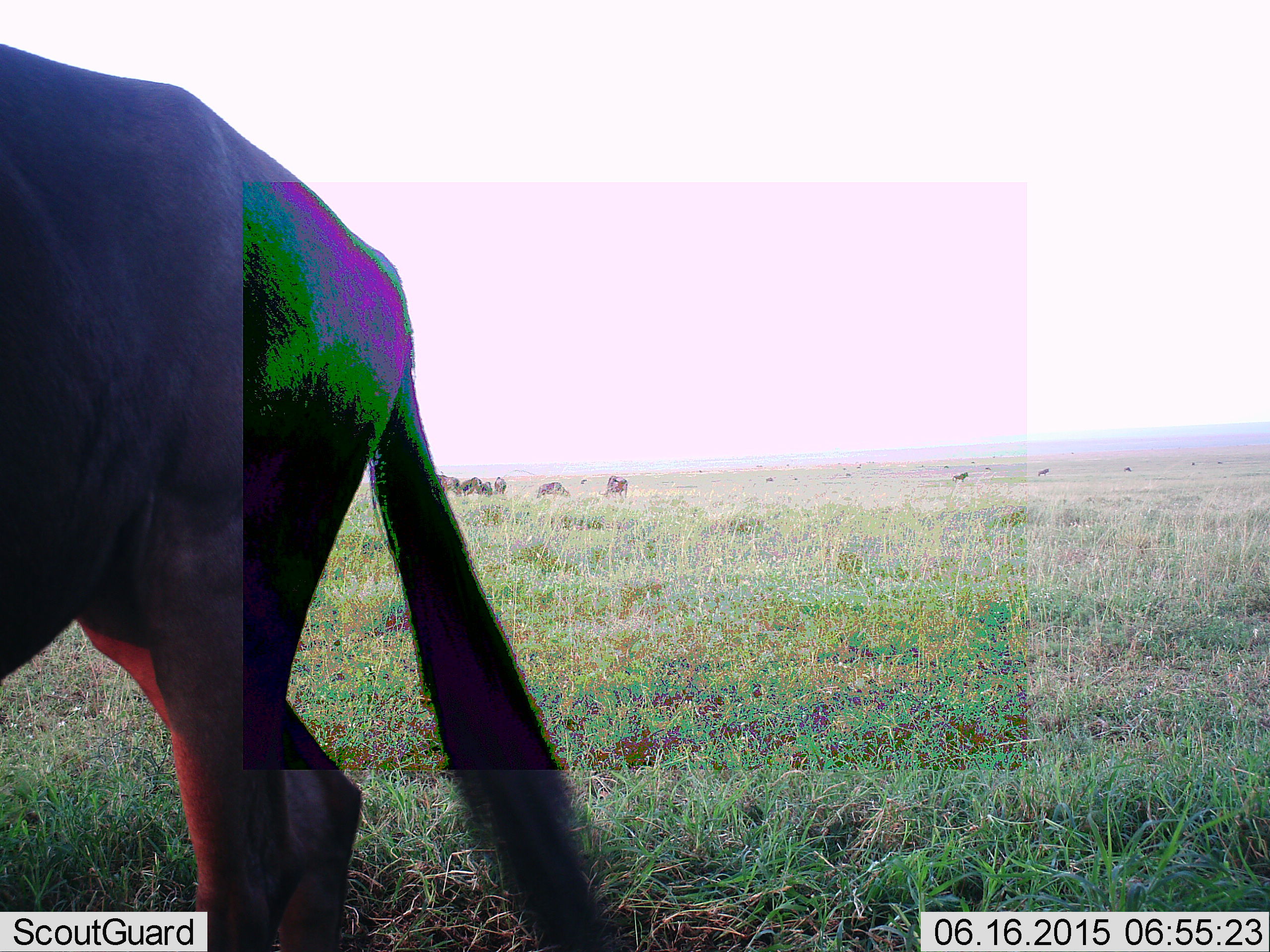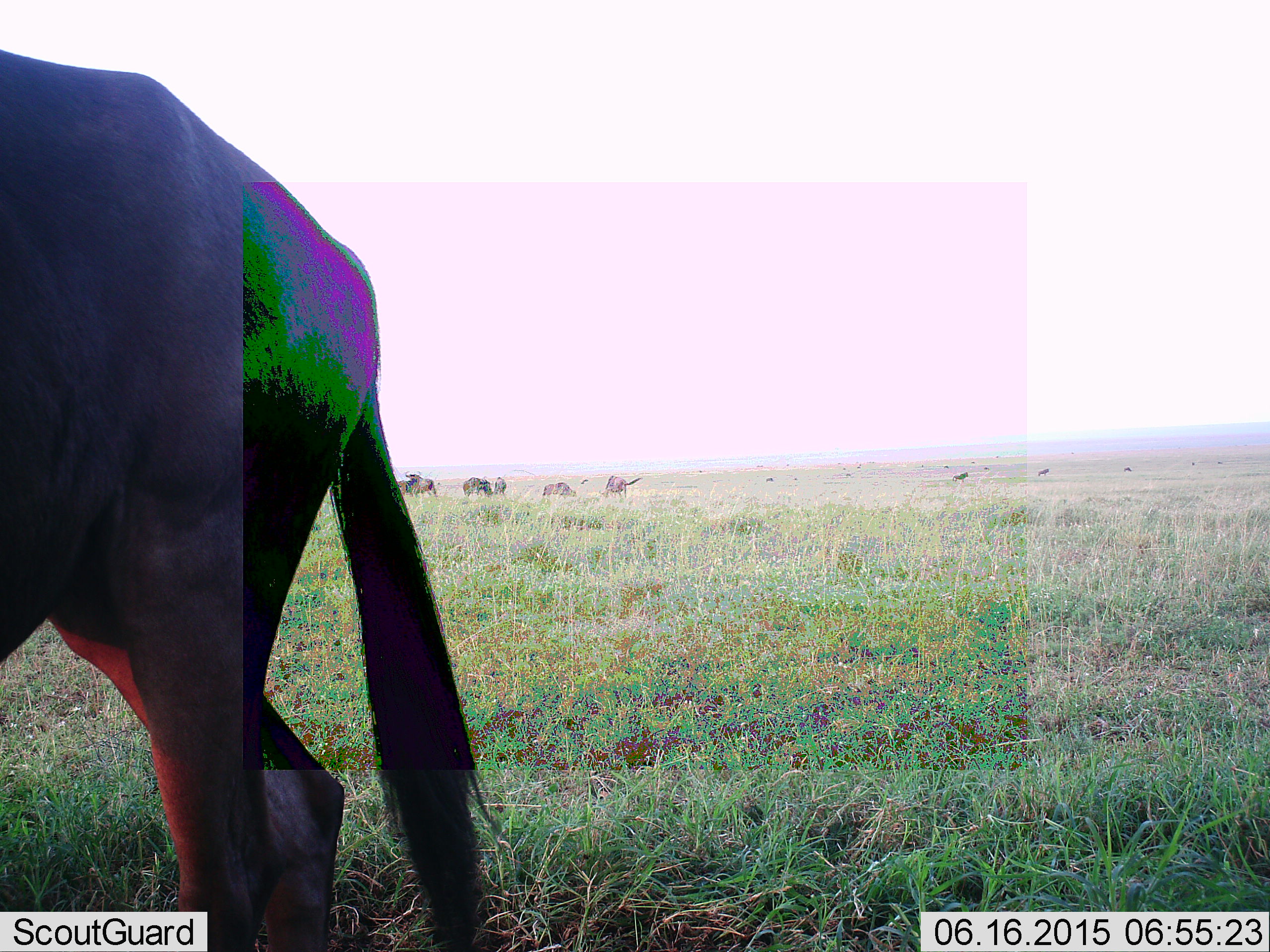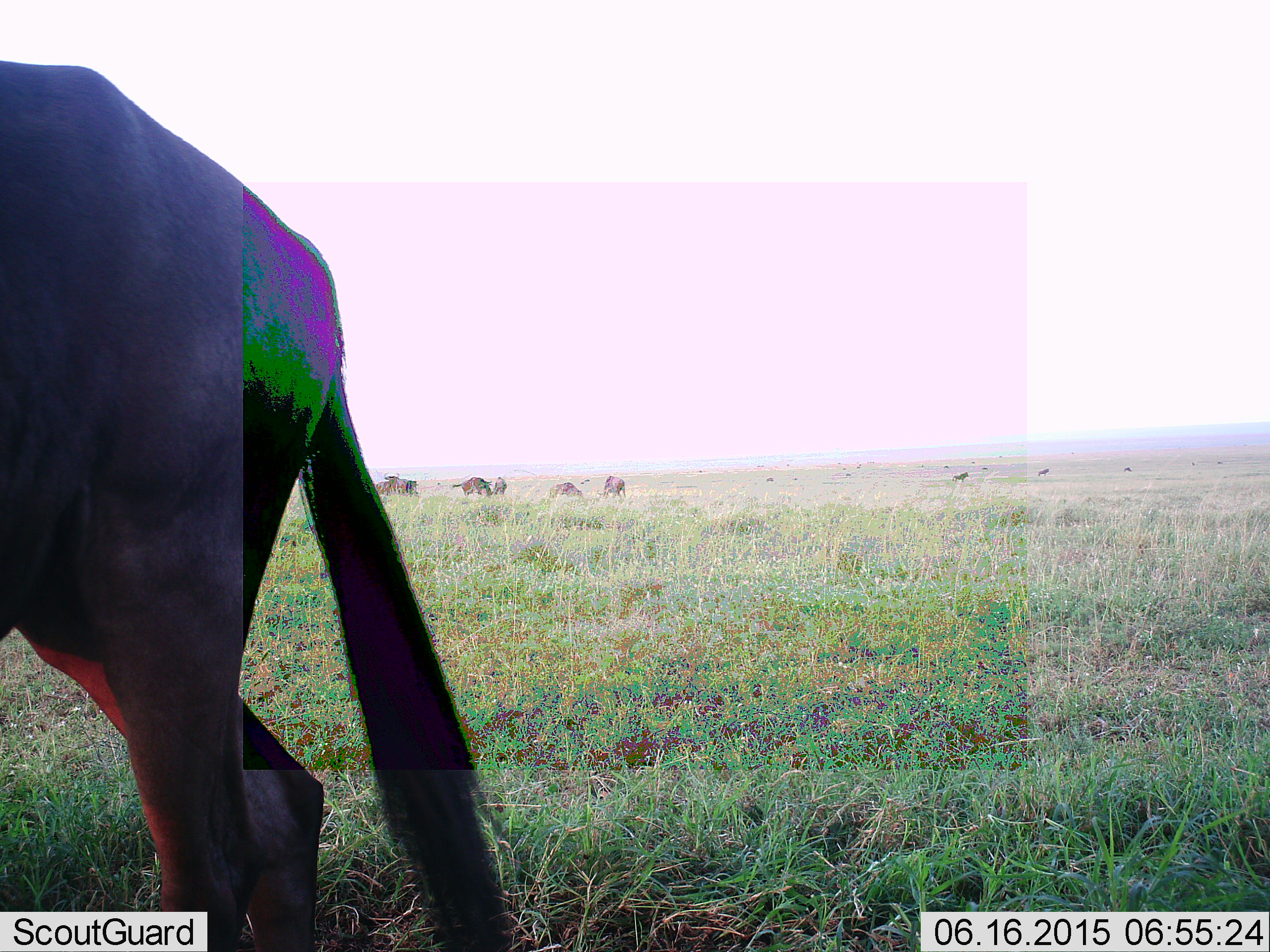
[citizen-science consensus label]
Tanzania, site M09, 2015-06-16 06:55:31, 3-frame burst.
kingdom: Animalia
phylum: Chordata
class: Mammalia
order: Artiodactyla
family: Bovidae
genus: Connochaetes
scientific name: Connochaetes taurinus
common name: blue wildebeest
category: wildebeest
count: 10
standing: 73%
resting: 0%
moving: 45%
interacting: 0%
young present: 0%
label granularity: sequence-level